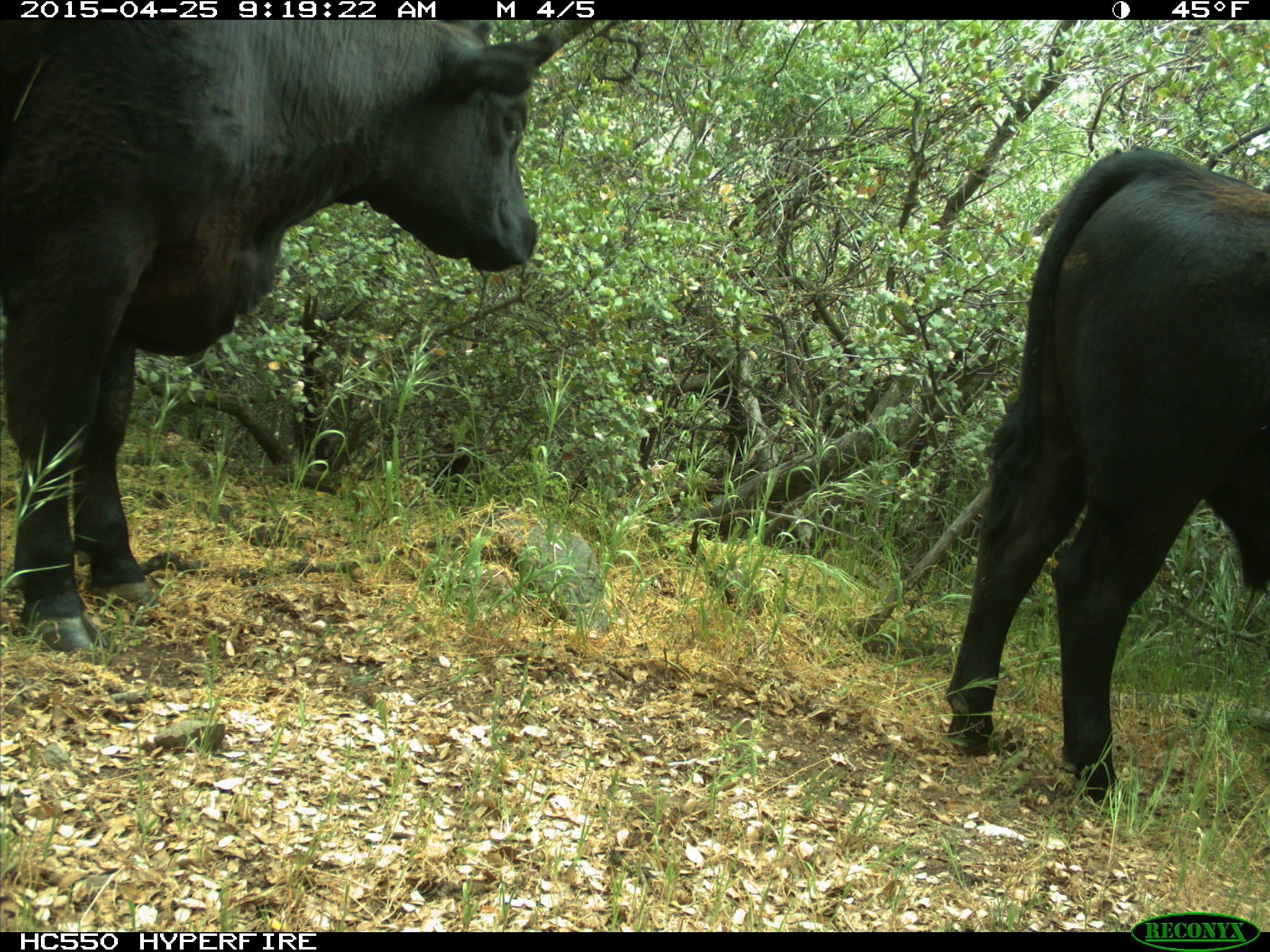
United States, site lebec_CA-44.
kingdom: Animalia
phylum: Chordata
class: Mammalia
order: Artiodactyla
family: Suidae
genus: Sus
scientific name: Sus scrofa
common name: wild boar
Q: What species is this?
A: Sus scrofa (wild boar).